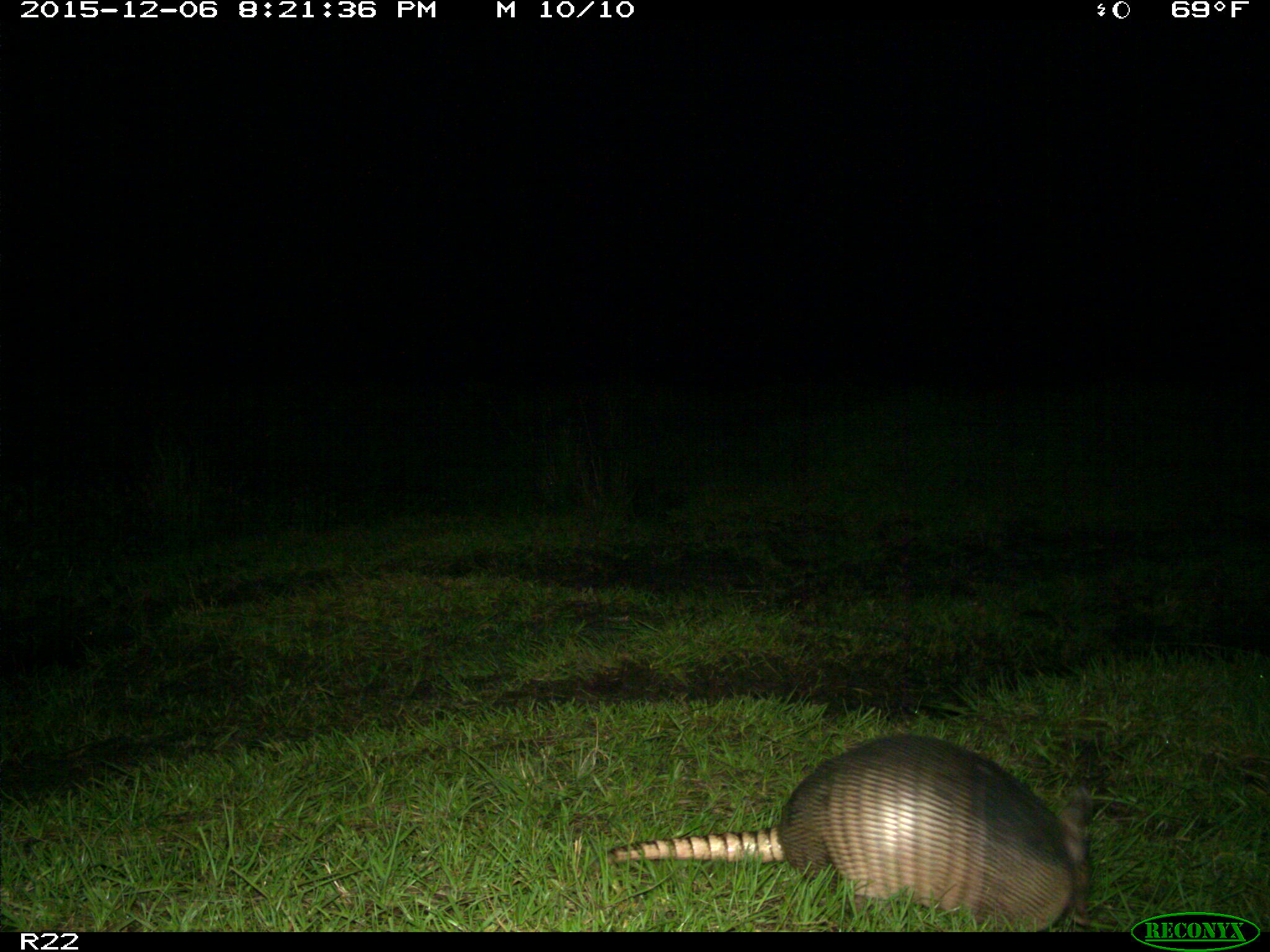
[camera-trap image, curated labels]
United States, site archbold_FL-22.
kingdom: Animalia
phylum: Chordata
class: Mammalia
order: Cingulata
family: Dasypodidae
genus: Dasypus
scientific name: Dasypus novemcinctus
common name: nine-banded armadillo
Dasypus novemcinctus (nine-banded armadillo).